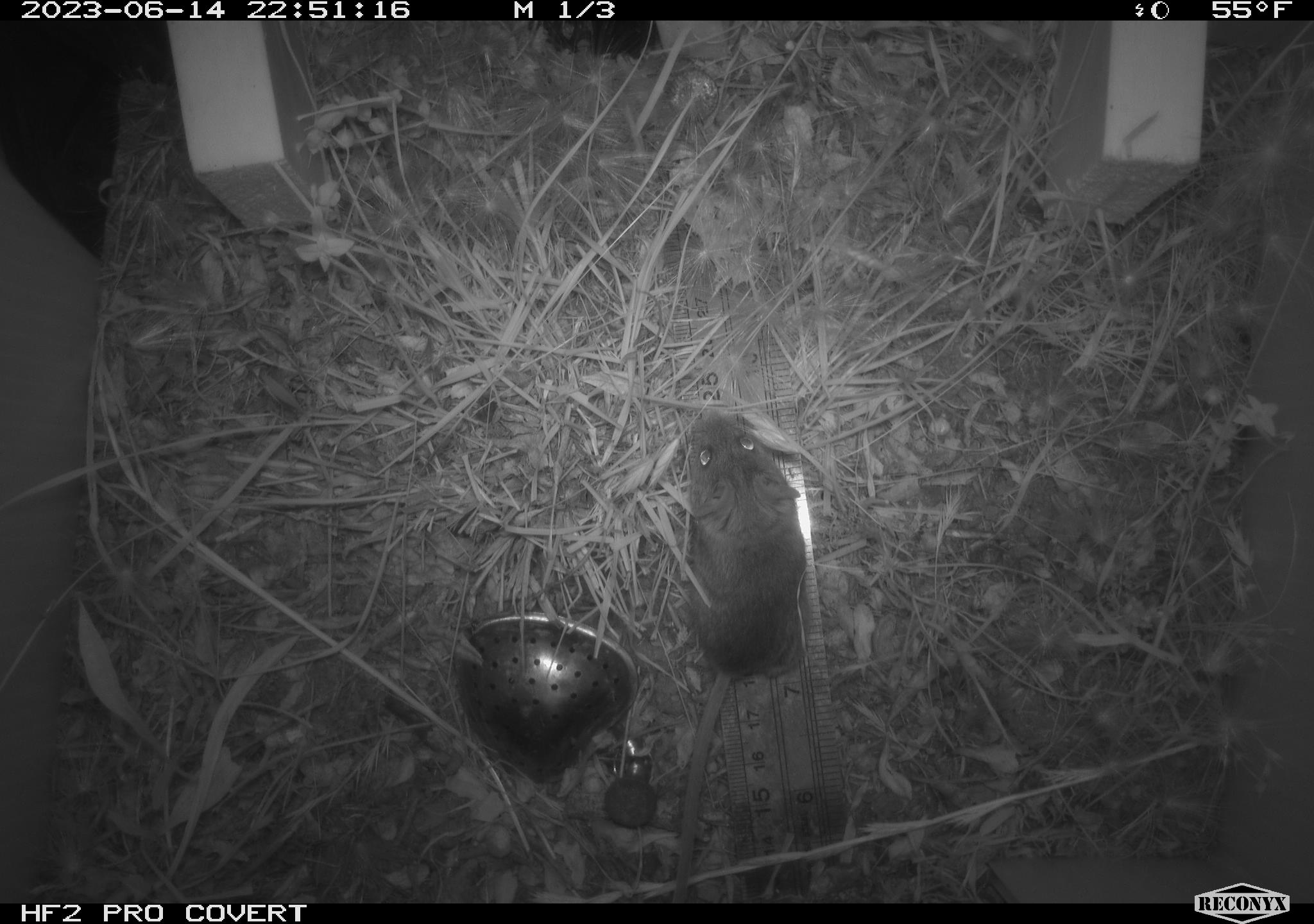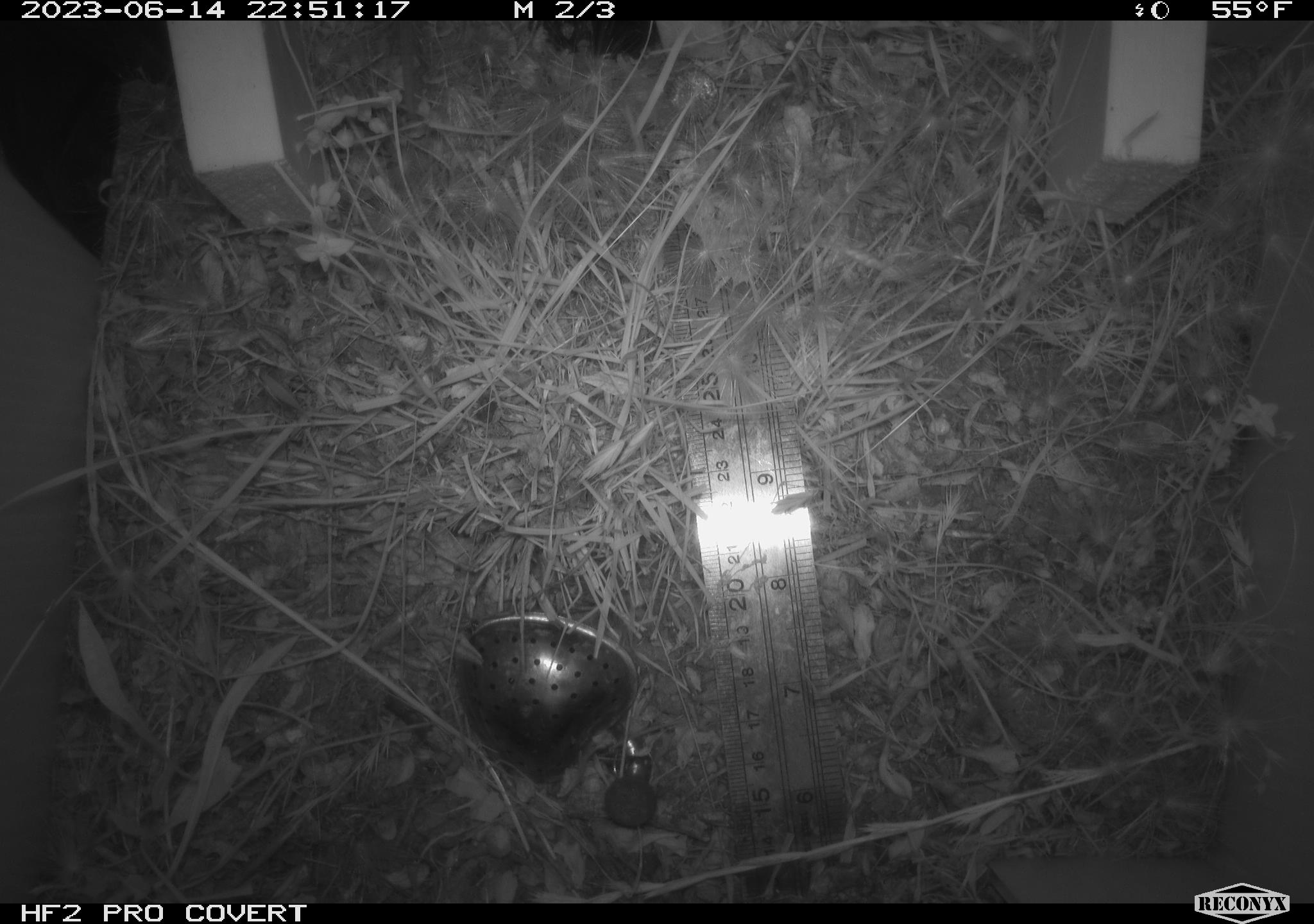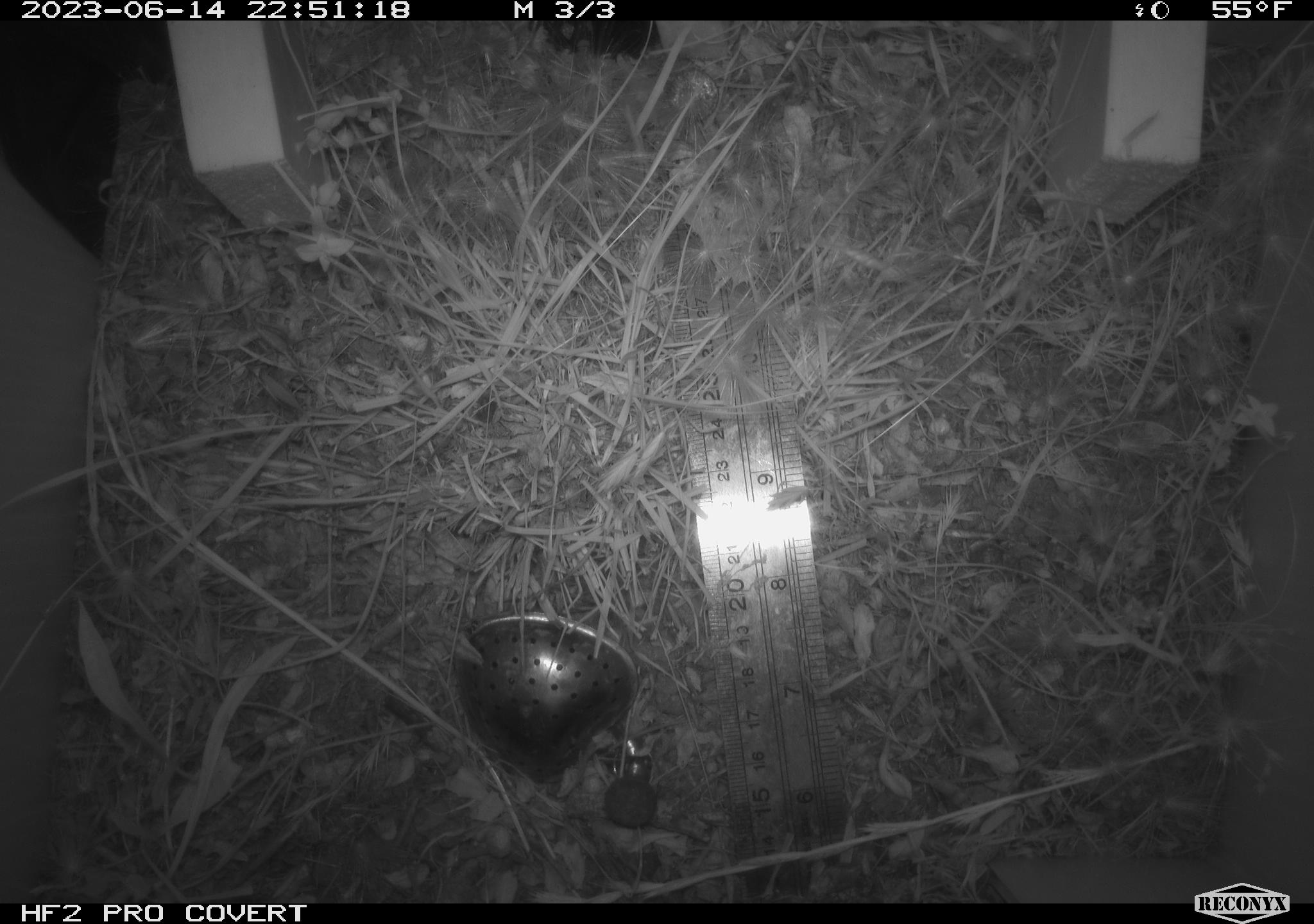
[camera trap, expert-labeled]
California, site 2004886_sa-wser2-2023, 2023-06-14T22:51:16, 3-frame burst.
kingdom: Animalia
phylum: Chordata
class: Mammalia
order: Rodentia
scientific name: Rodentia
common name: mouse species